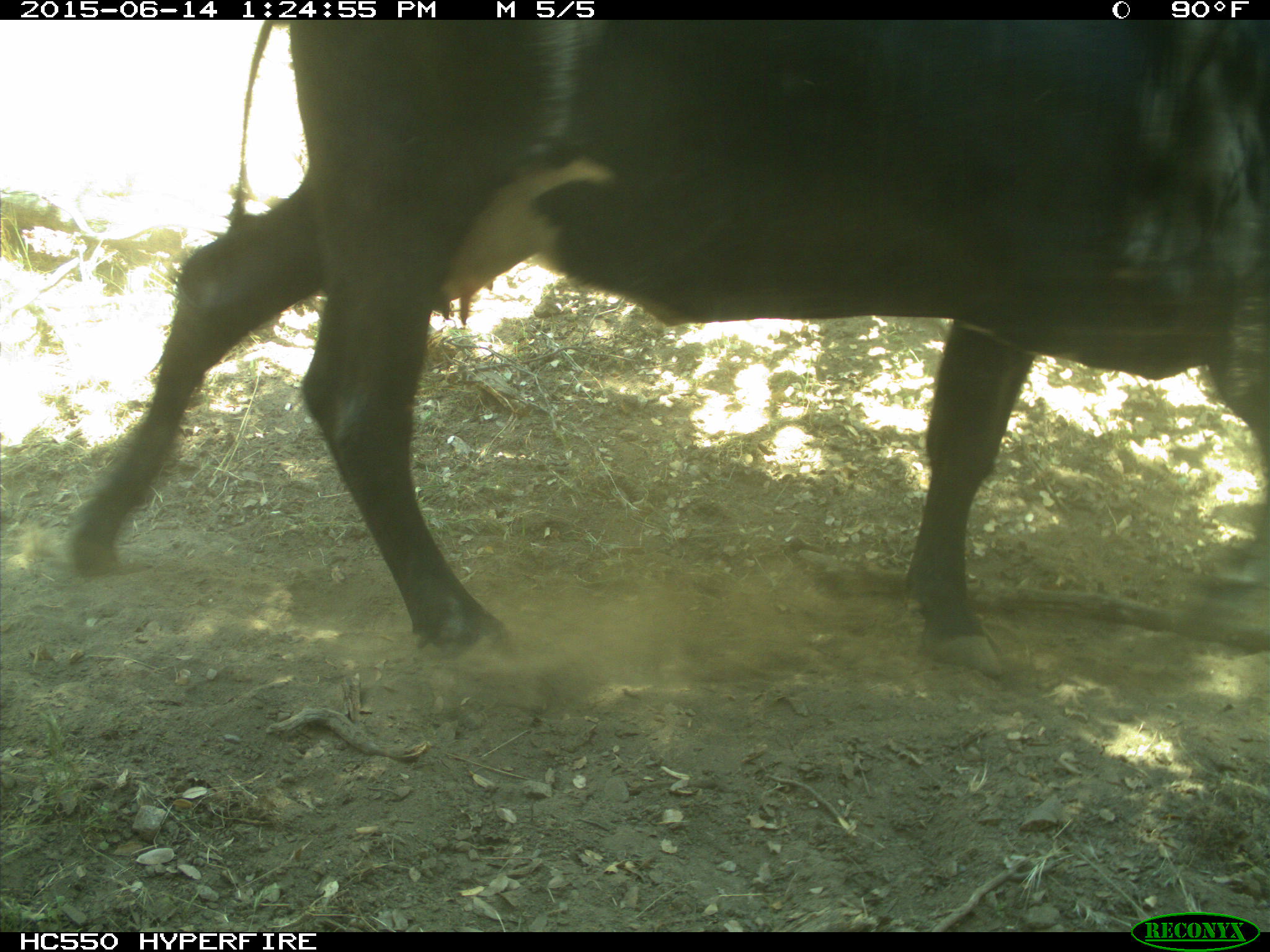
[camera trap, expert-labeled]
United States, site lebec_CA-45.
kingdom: Animalia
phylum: Chordata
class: Mammalia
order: Artiodactyla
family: Bovidae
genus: Bos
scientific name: Bos taurus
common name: domestic cow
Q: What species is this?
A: Bos taurus (domestic cow).